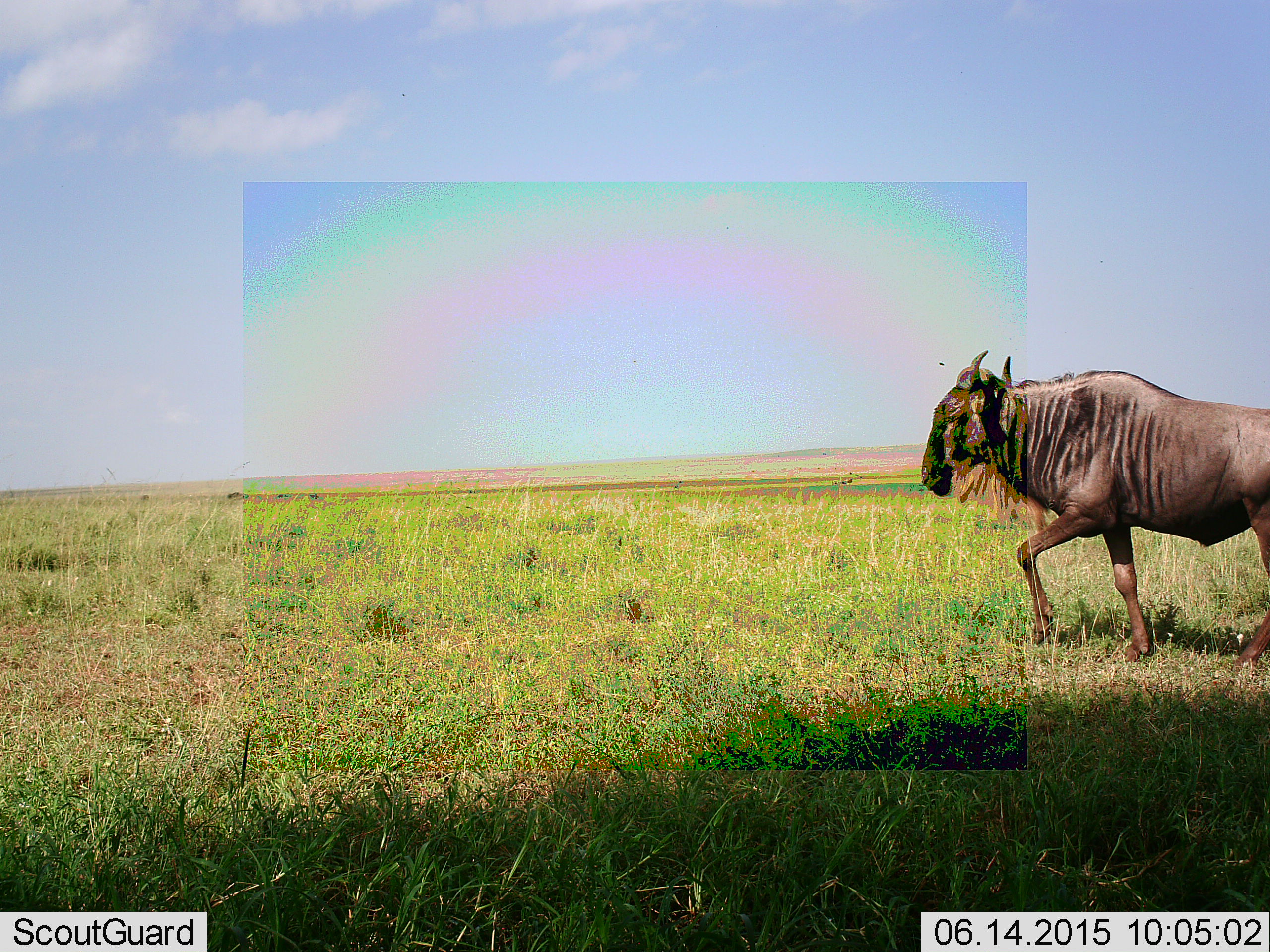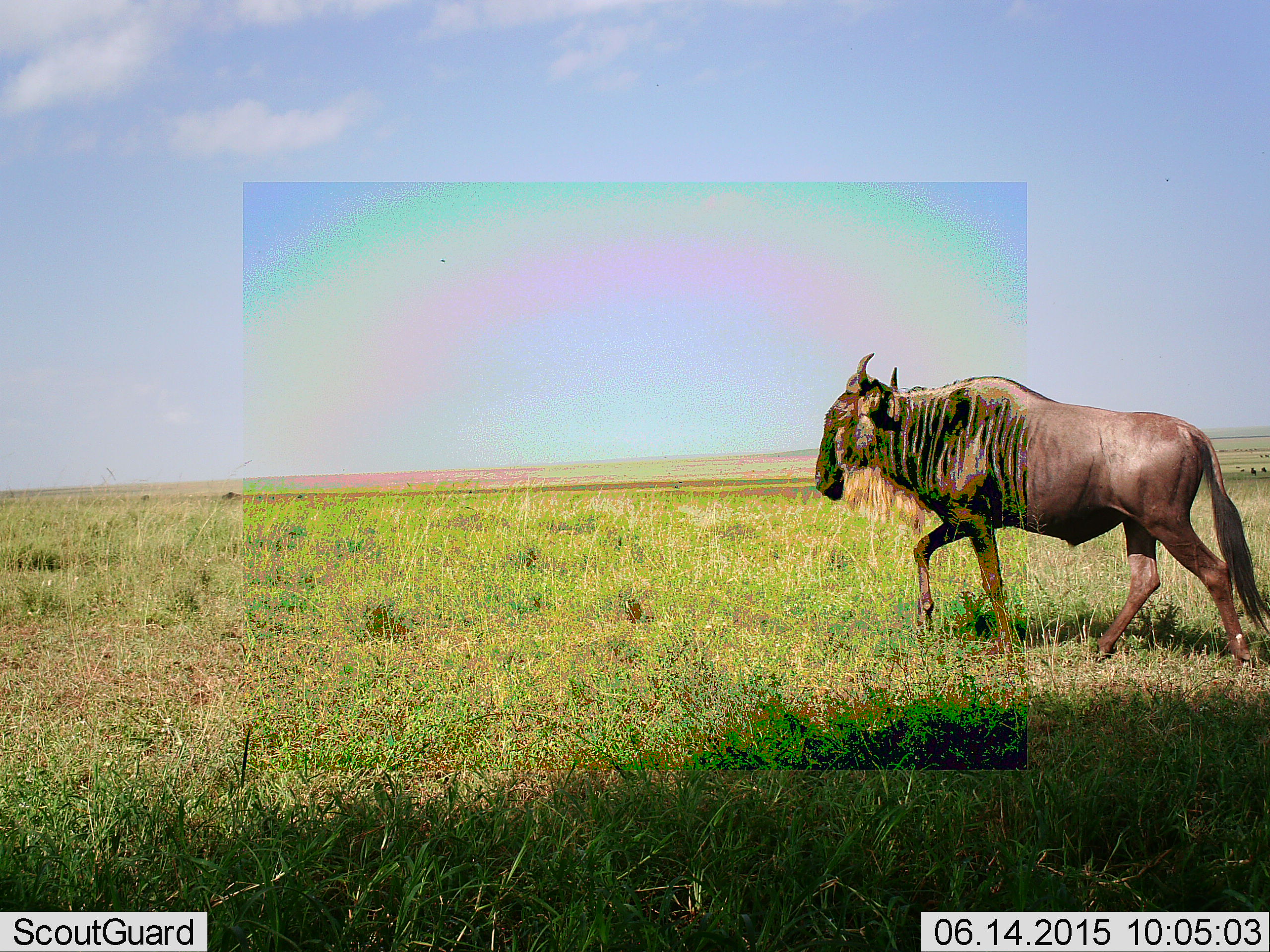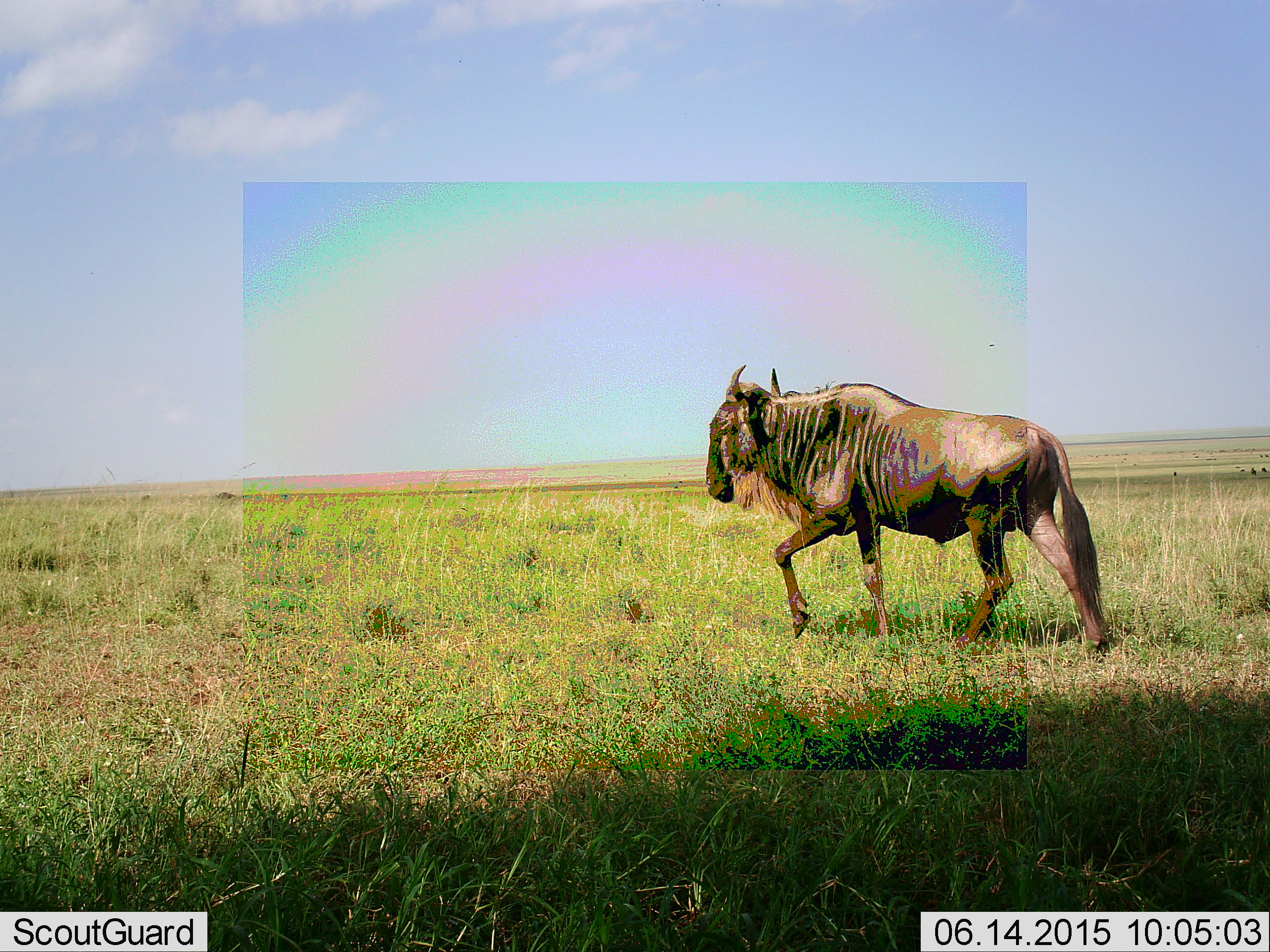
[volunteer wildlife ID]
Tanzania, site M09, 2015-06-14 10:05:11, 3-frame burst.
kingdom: Animalia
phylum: Chordata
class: Mammalia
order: Artiodactyla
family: Bovidae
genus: Connochaetes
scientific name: Connochaetes taurinus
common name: blue wildebeest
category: wildebeest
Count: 1.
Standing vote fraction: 0%.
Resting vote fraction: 0%.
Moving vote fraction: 100%.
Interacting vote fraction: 0%.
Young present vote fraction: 0%.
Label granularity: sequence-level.